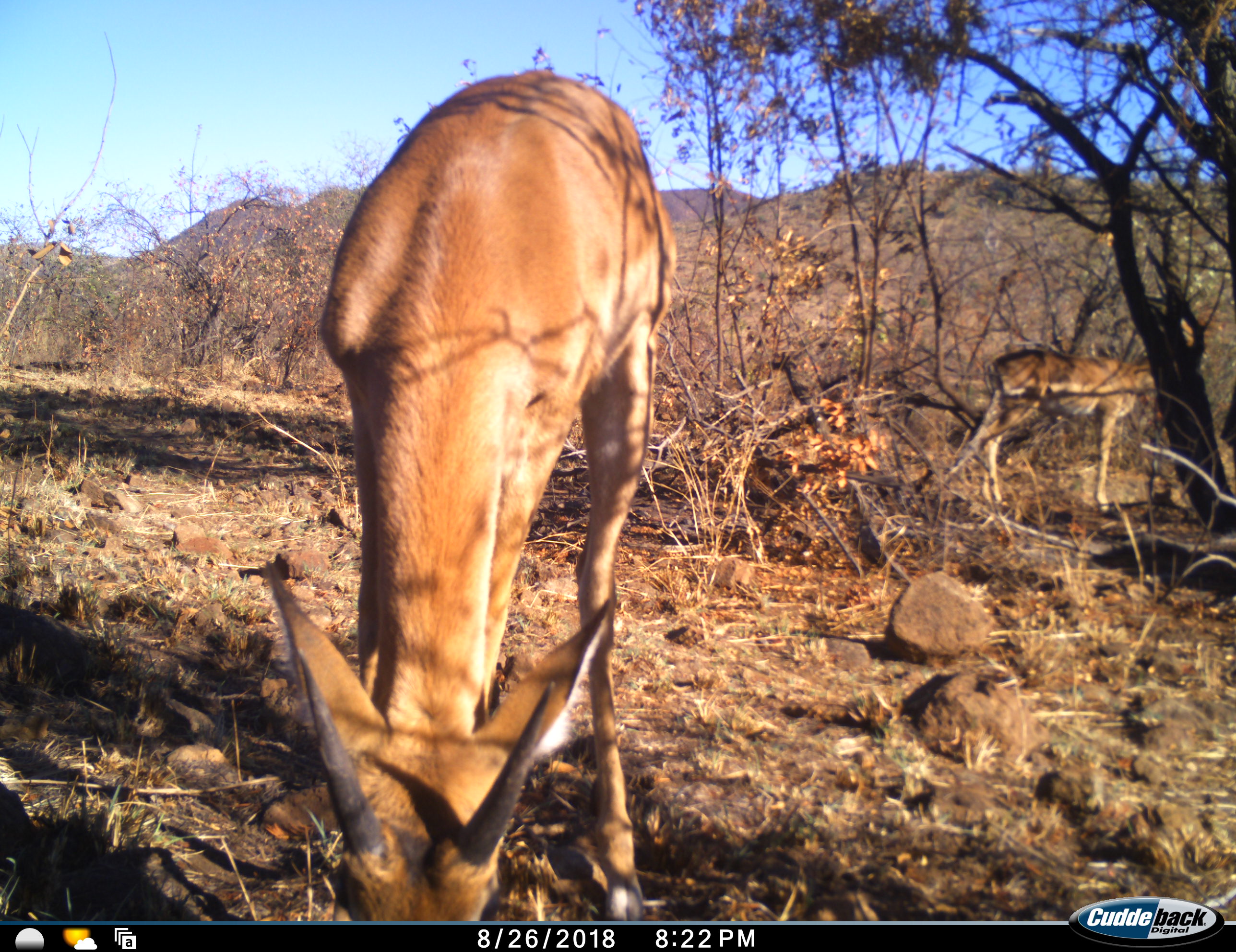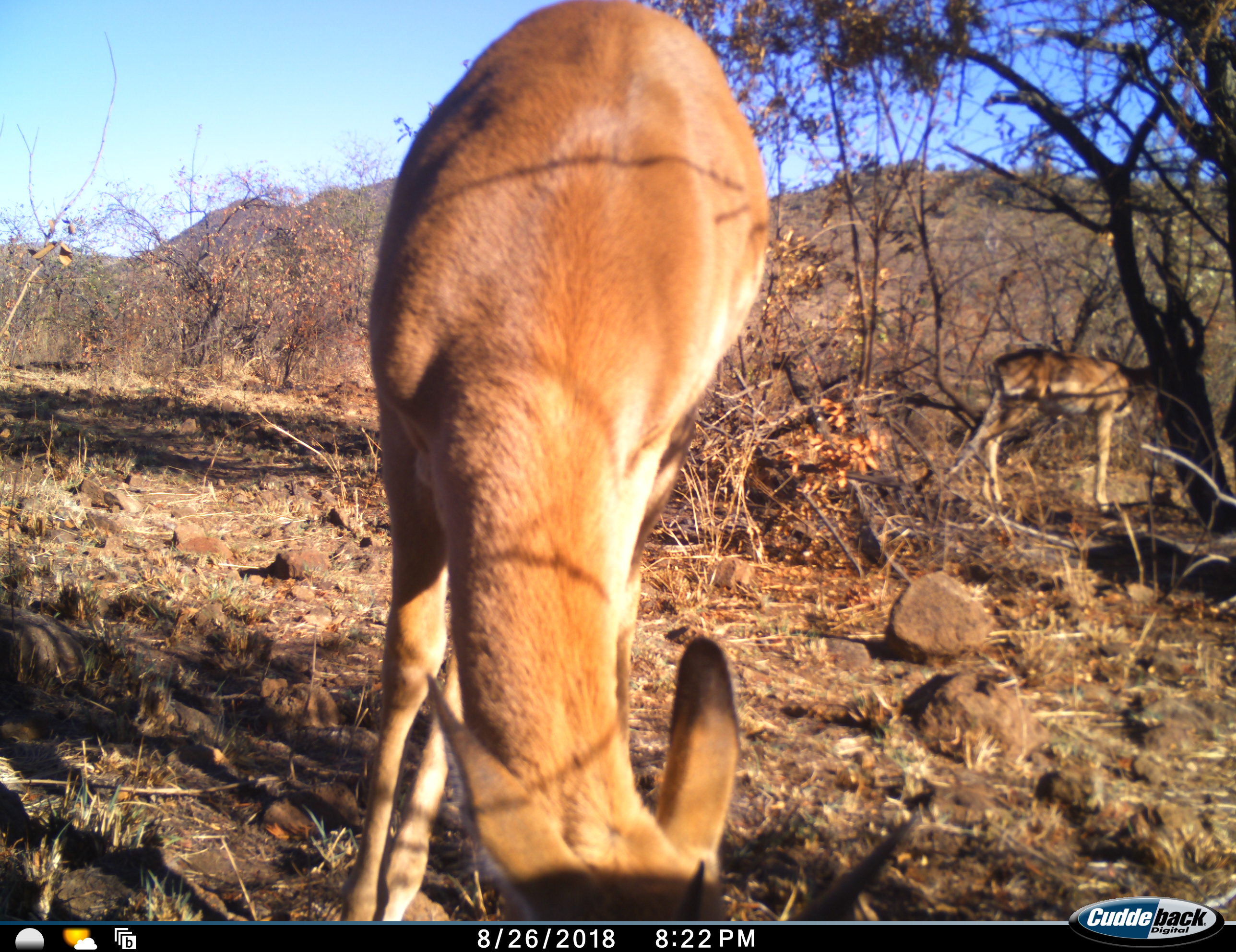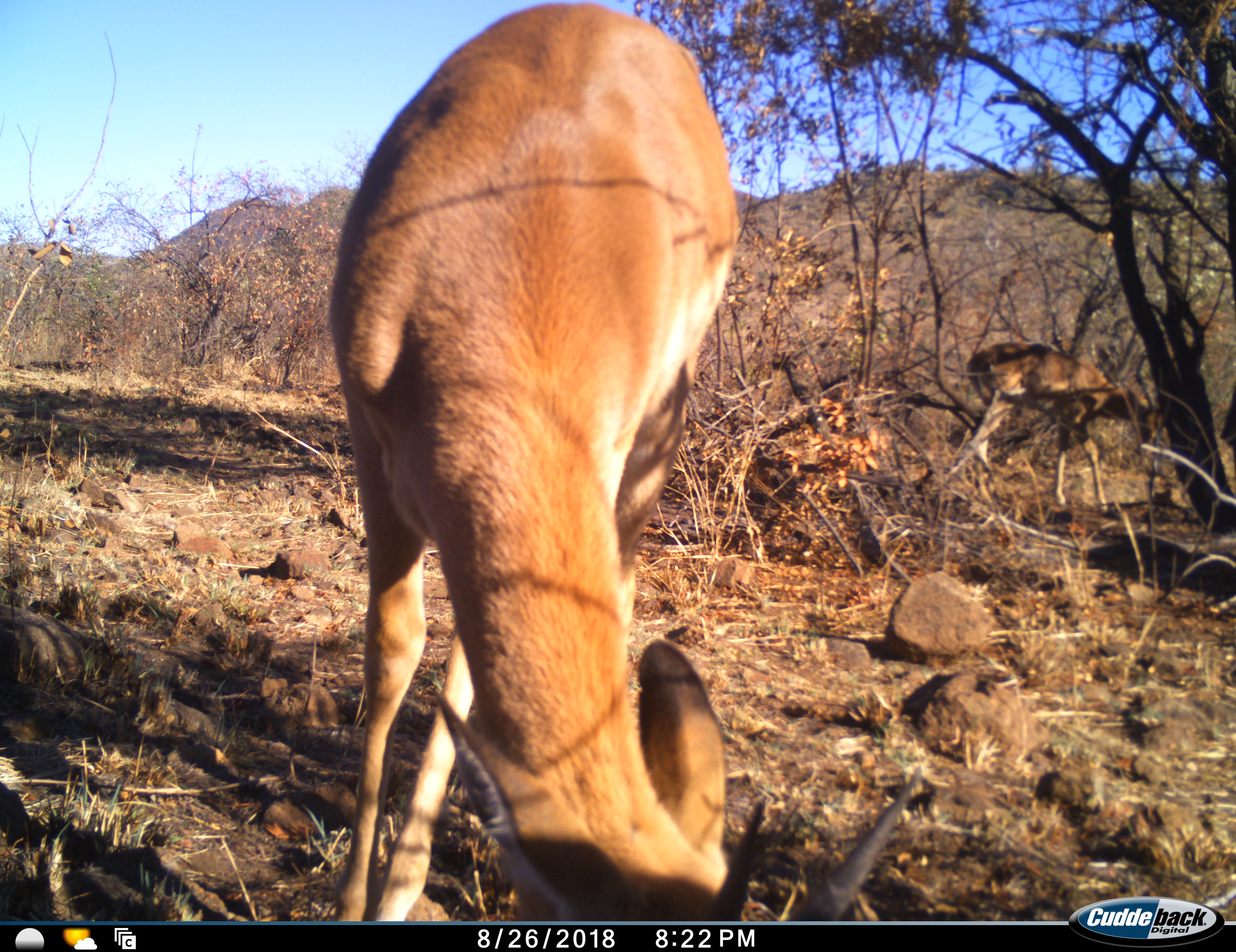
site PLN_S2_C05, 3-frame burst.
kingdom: Animalia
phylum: Chordata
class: Mammalia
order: Artiodactyla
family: Bovidae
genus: Aepyceros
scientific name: Aepyceros melampus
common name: impala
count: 2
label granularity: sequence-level